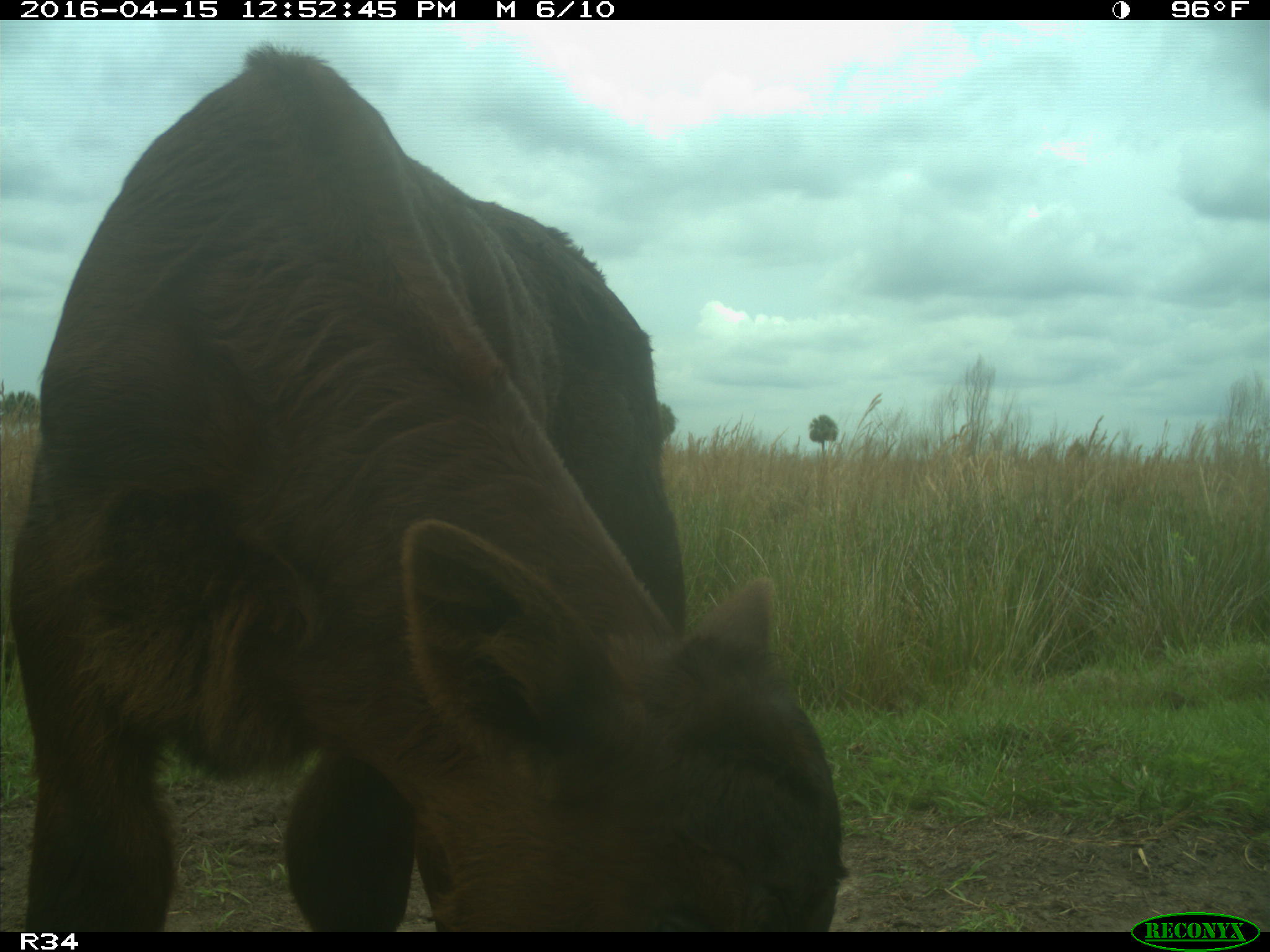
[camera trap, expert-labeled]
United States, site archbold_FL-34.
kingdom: Animalia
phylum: Chordata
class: Mammalia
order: Artiodactyla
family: Bovidae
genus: Bos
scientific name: Bos taurus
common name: domestic cow